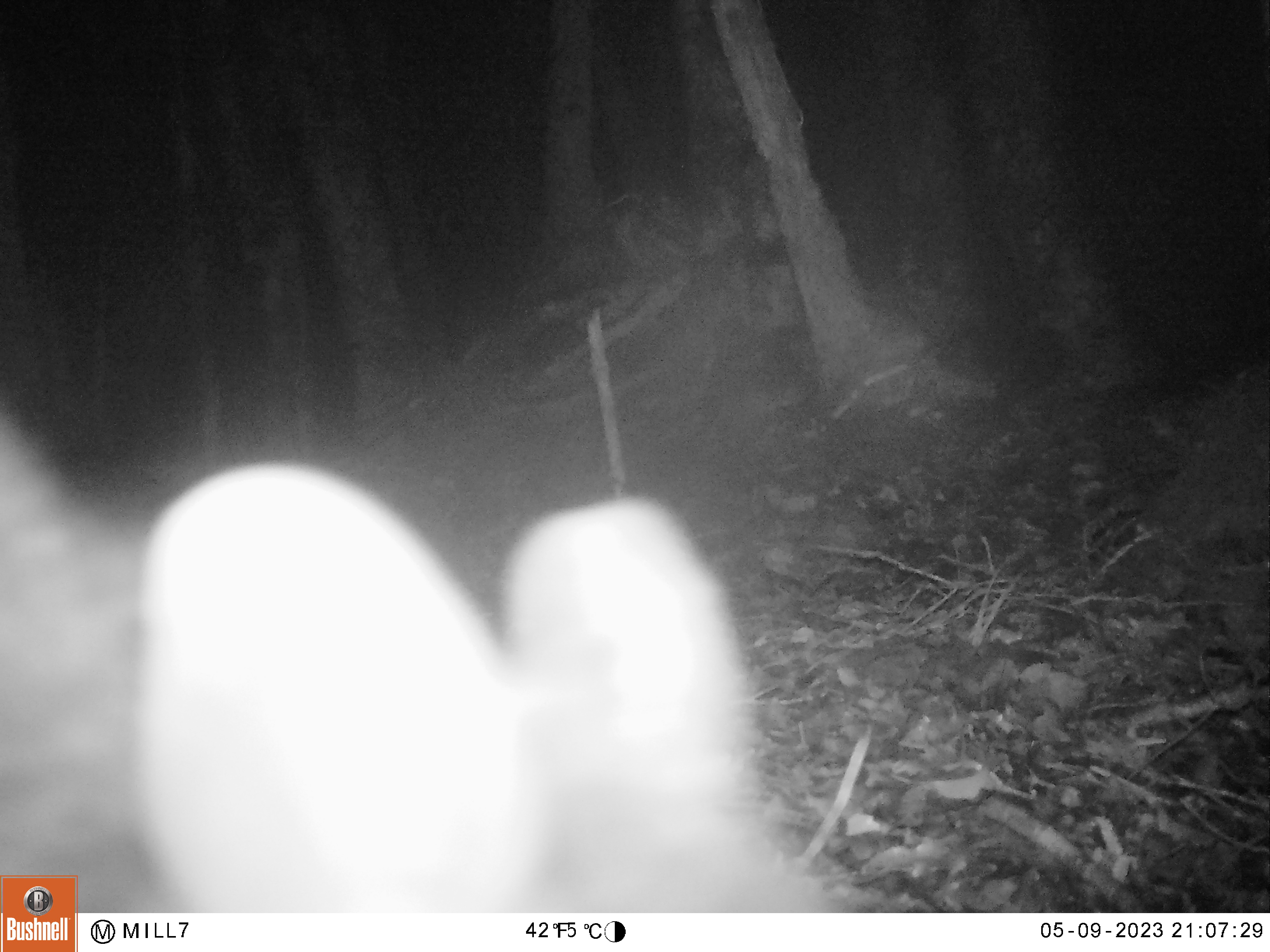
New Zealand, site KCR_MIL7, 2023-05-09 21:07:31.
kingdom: Animalia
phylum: Chordata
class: Mammalia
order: Diprotodontia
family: Phalangeridae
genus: Trichosurus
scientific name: Trichosurus vulpecula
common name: common brushtail possum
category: possum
Possum (common brushtail possum) (Trichosurus vulpecula).